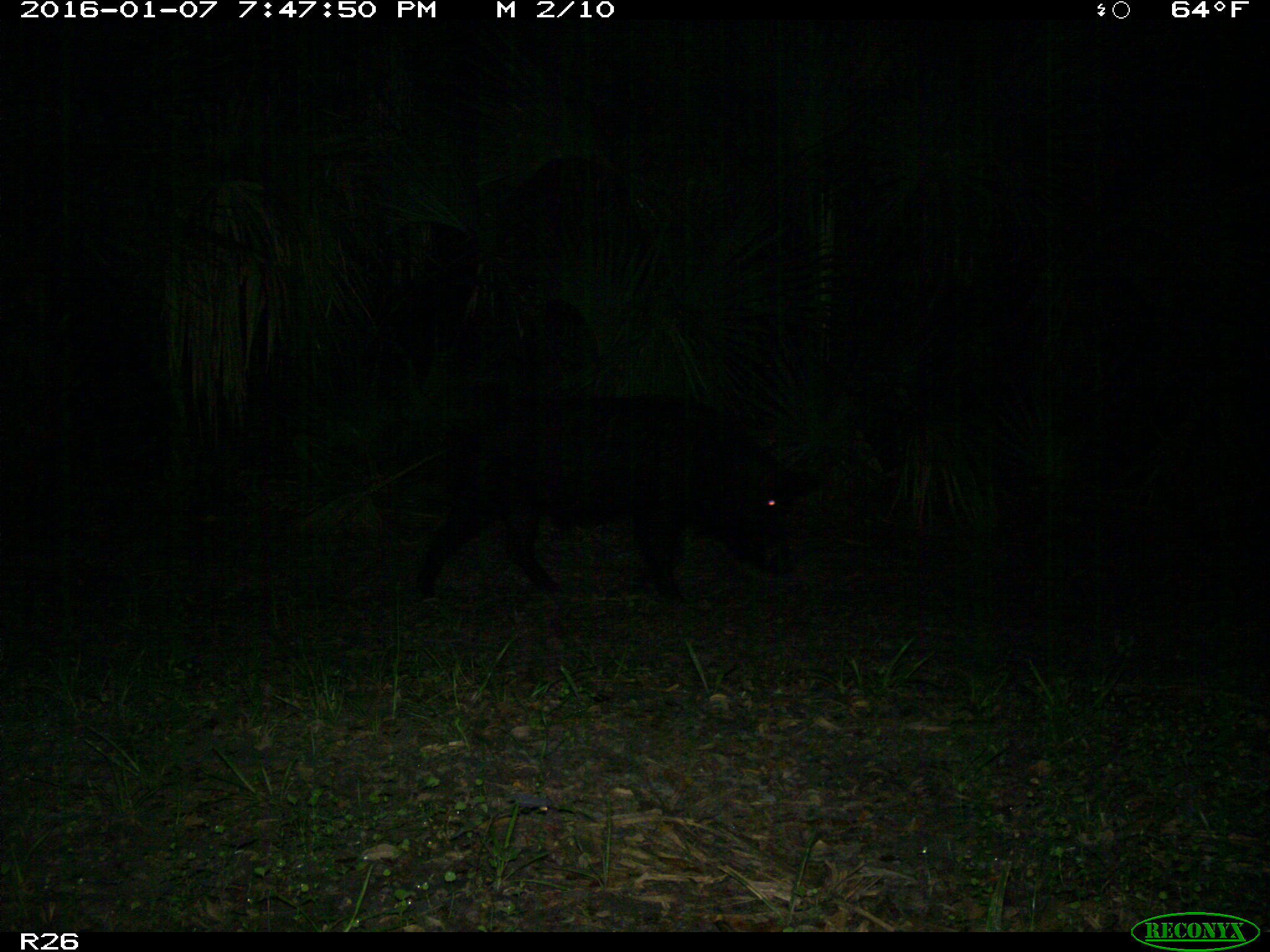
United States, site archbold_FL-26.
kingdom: Animalia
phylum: Chordata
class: Mammalia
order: Artiodactyla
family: Suidae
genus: Sus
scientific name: Sus scrofa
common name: wild boar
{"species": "Sus scrofa (wild boar)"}